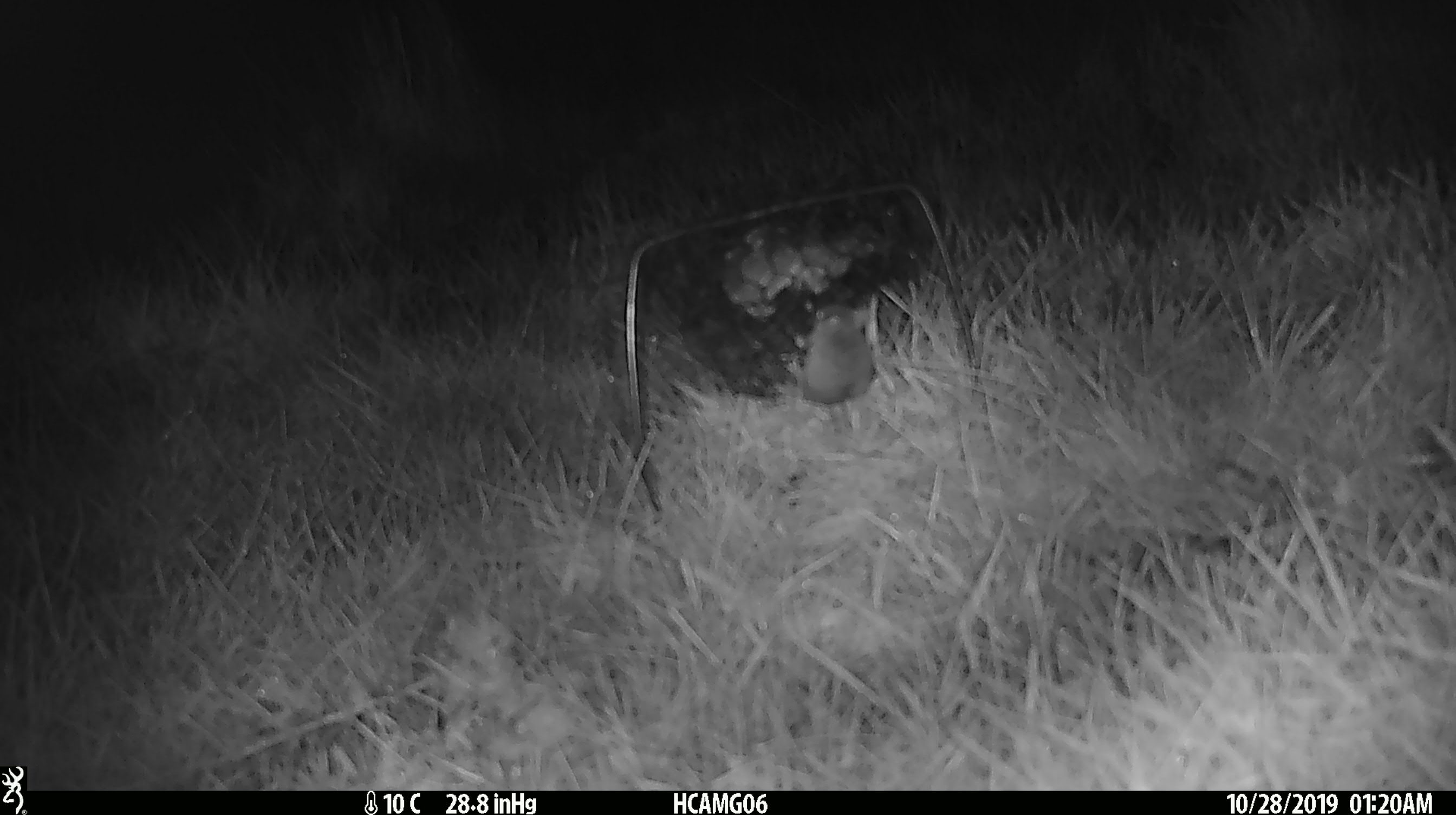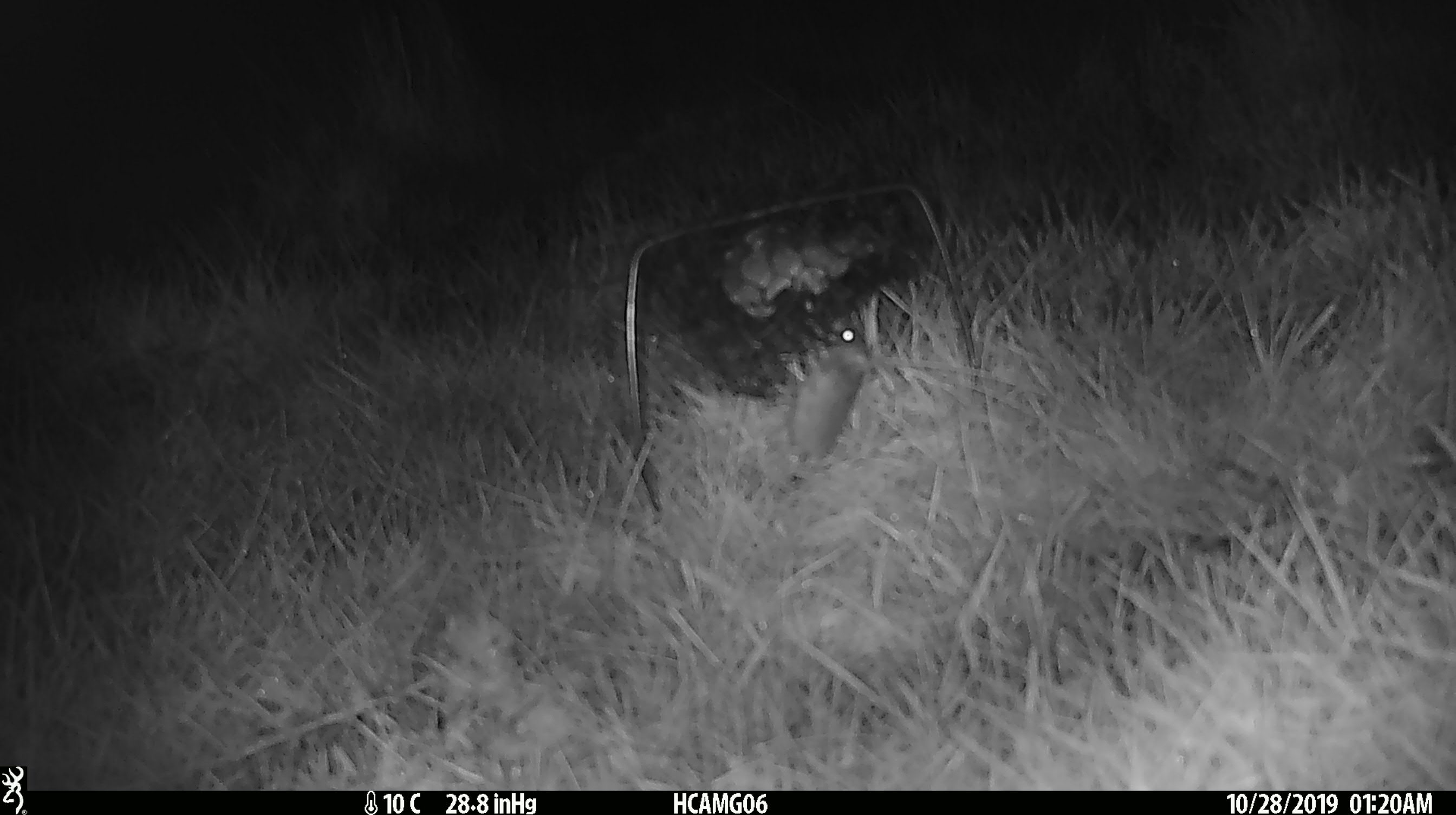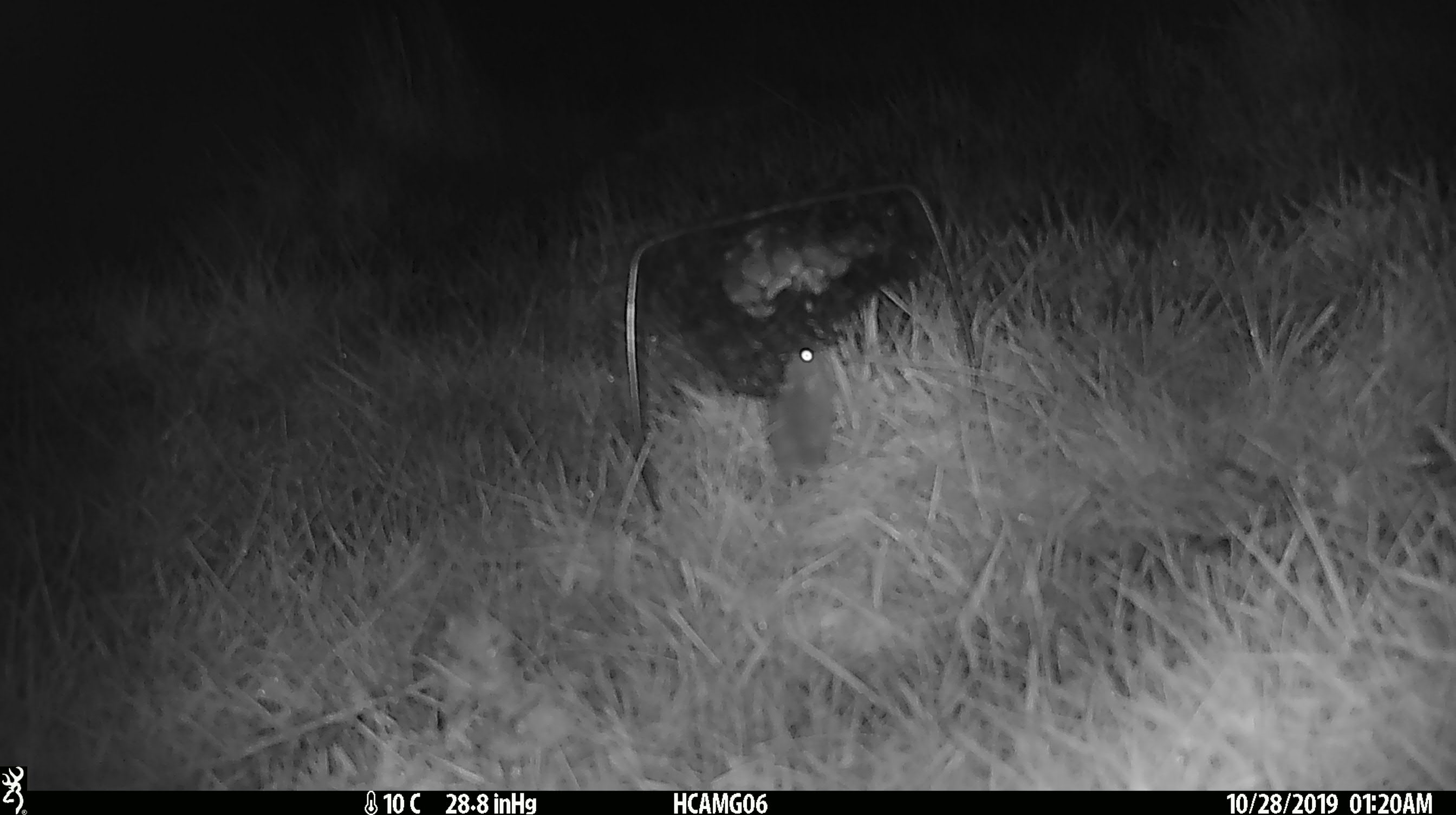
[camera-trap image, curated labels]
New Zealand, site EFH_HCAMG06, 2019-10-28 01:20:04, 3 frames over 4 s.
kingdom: Animalia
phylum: Chordata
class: Mammalia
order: Rodentia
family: Muridae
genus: Mus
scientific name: Mus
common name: mouse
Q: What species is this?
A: Mouse (Mus).